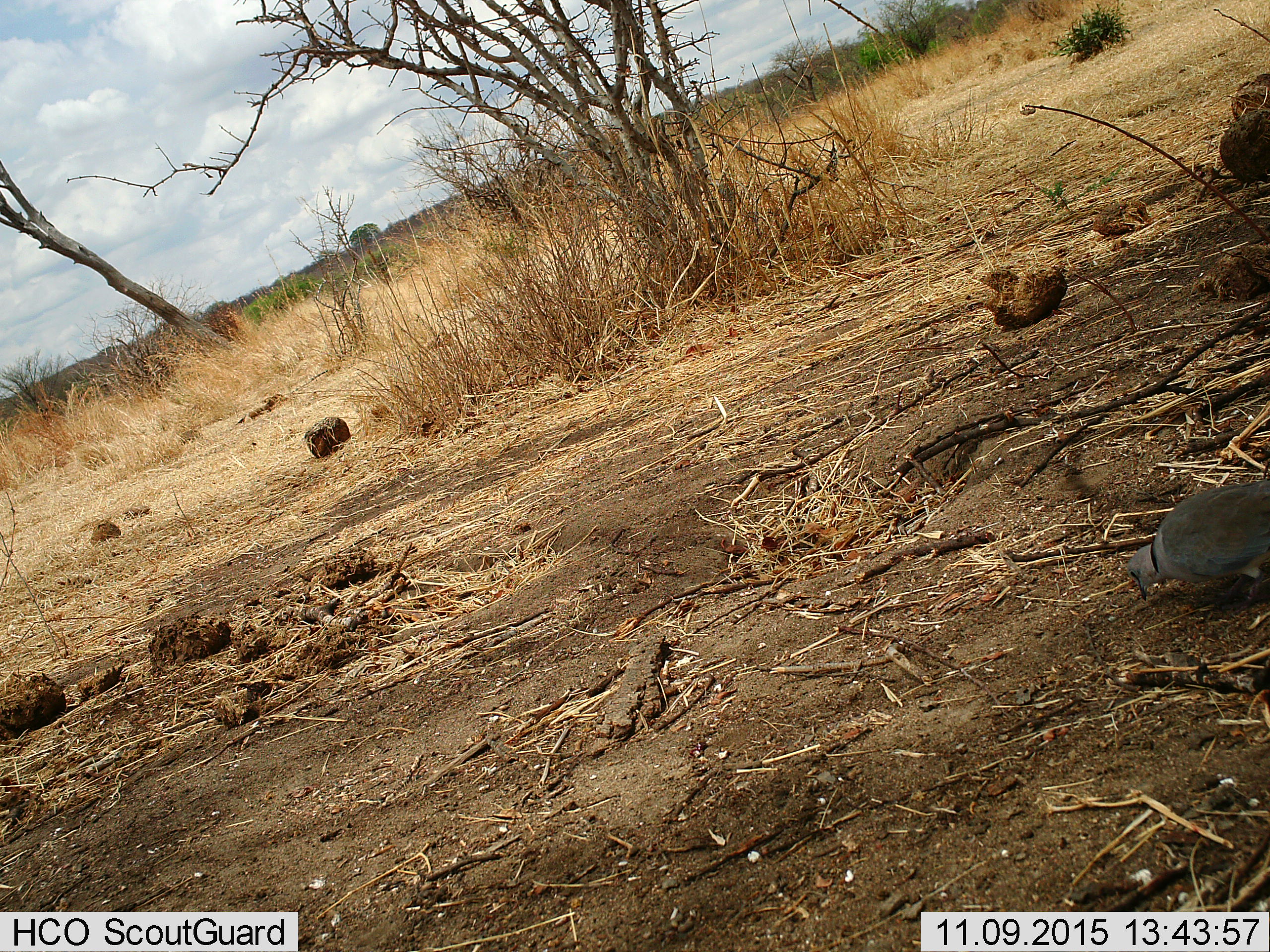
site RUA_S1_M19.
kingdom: Animalia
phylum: Chordata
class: Aves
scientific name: Aves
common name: bird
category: birdother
Birdother (bird) (Aves), count 1. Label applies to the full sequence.